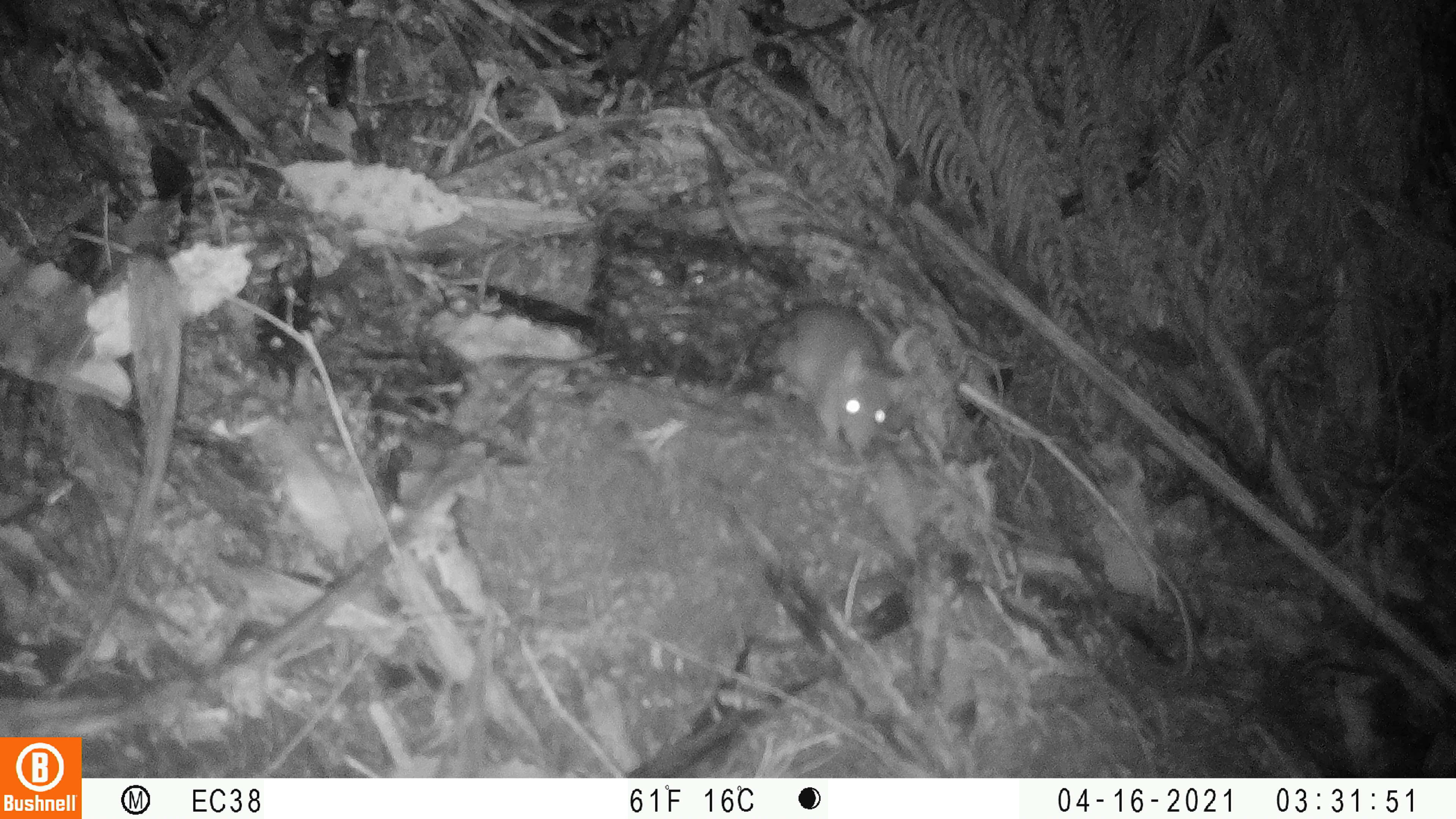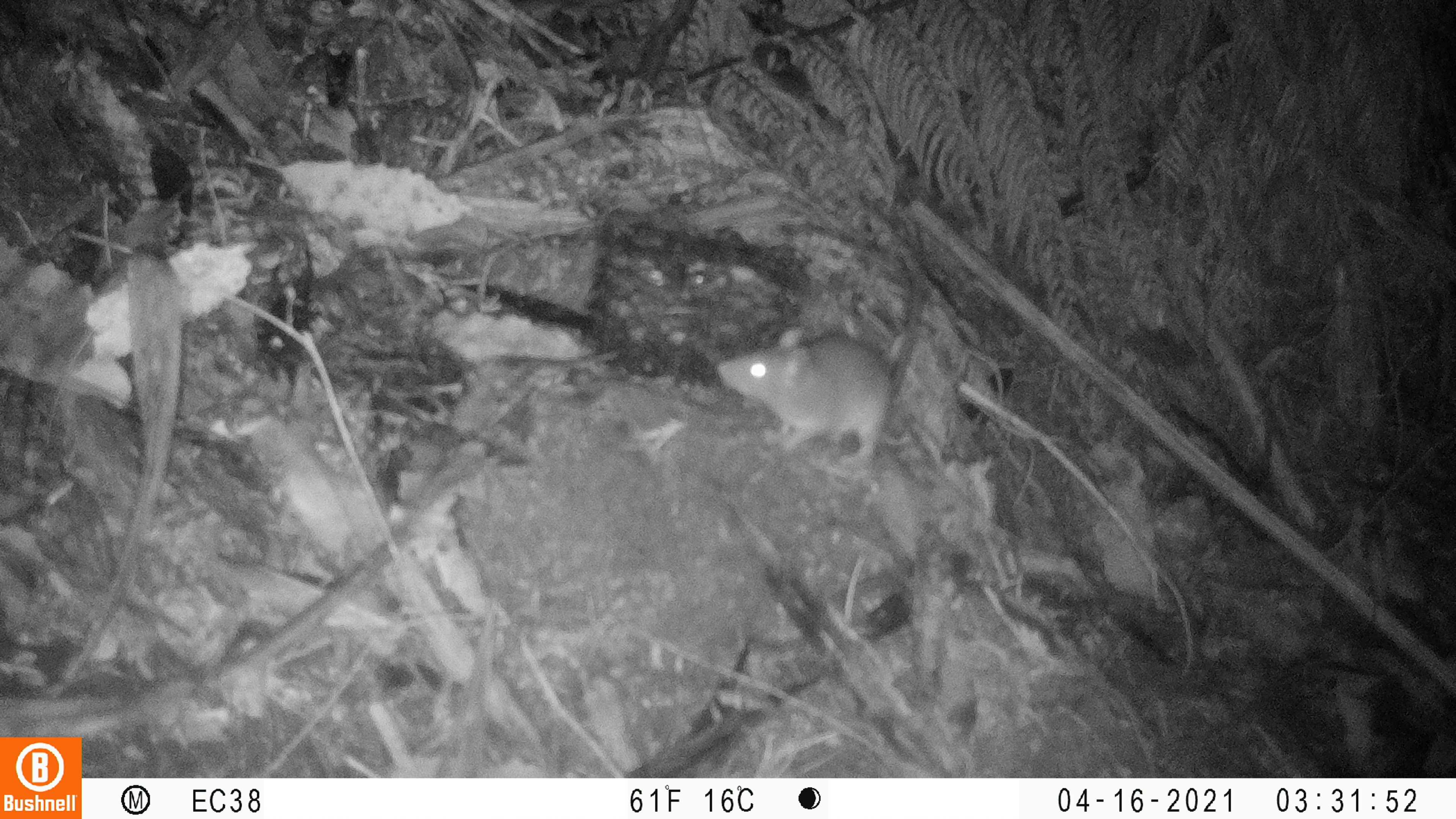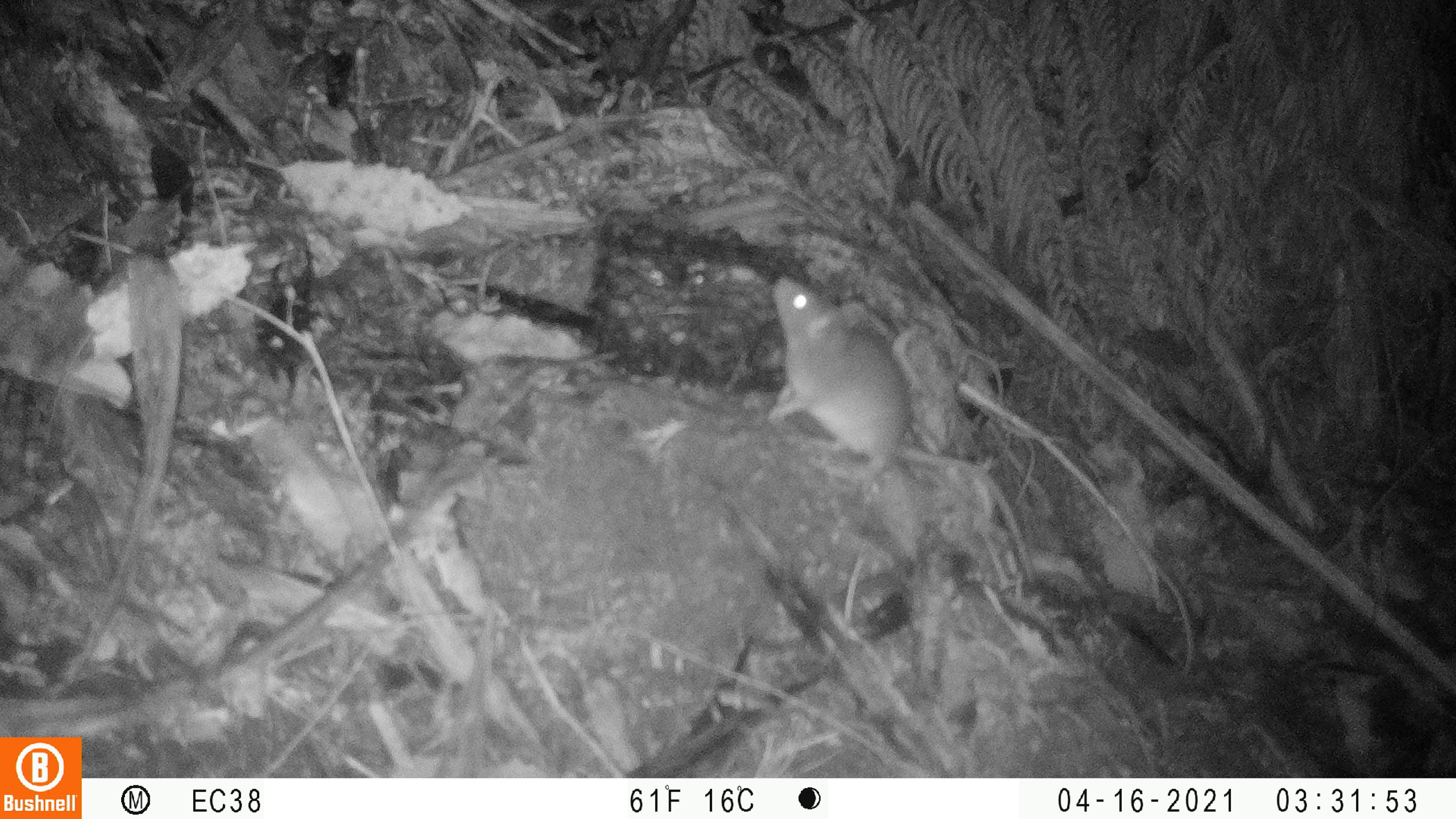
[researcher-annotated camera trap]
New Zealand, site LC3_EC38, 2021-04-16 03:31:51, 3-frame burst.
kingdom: Animalia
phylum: Chordata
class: Mammalia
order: Rodentia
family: Muridae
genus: Rattus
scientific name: Rattus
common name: rat